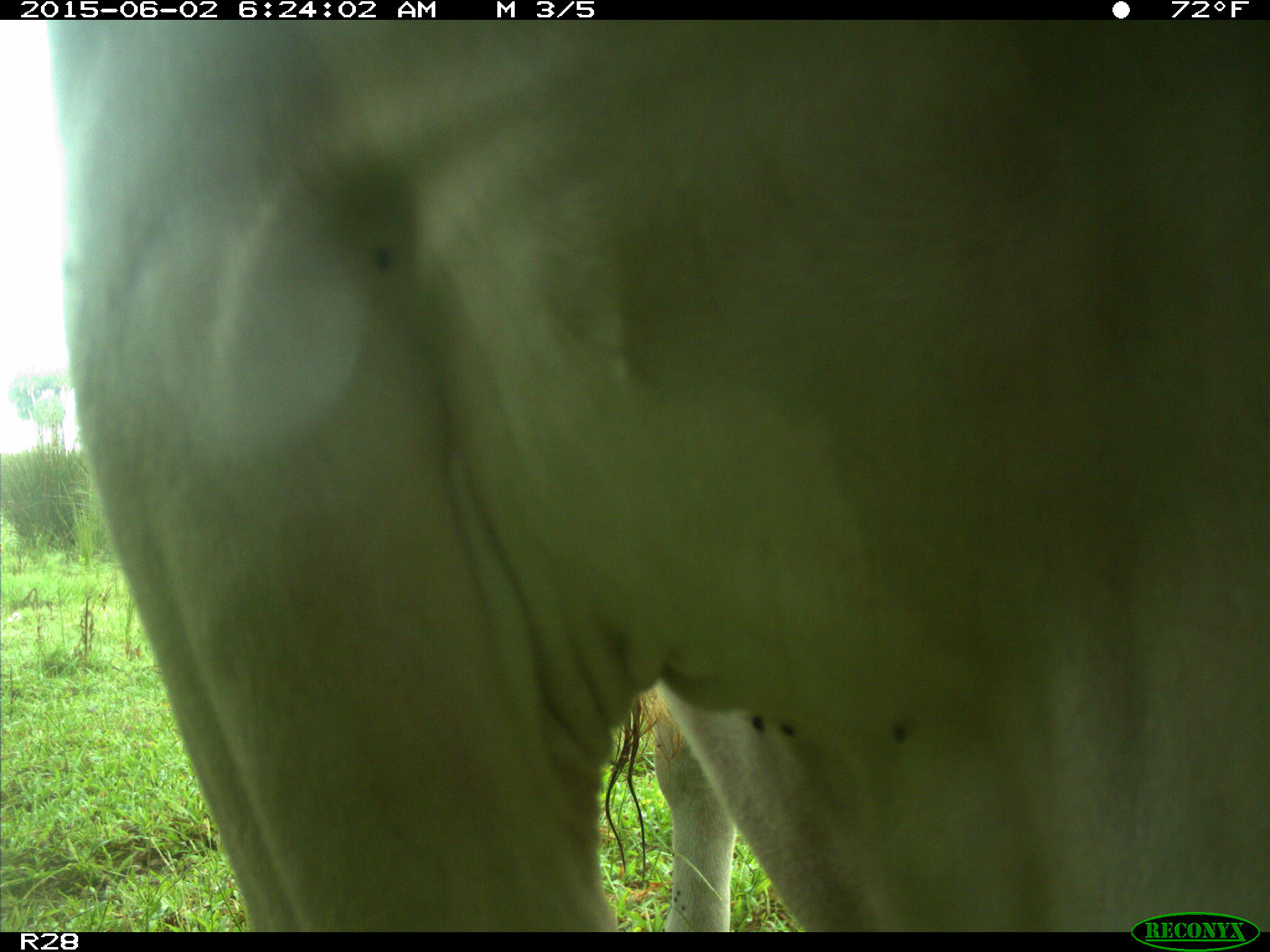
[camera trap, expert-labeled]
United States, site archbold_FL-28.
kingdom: Animalia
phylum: Chordata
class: Mammalia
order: Artiodactyla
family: Bovidae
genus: Bos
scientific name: Bos taurus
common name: domestic cow